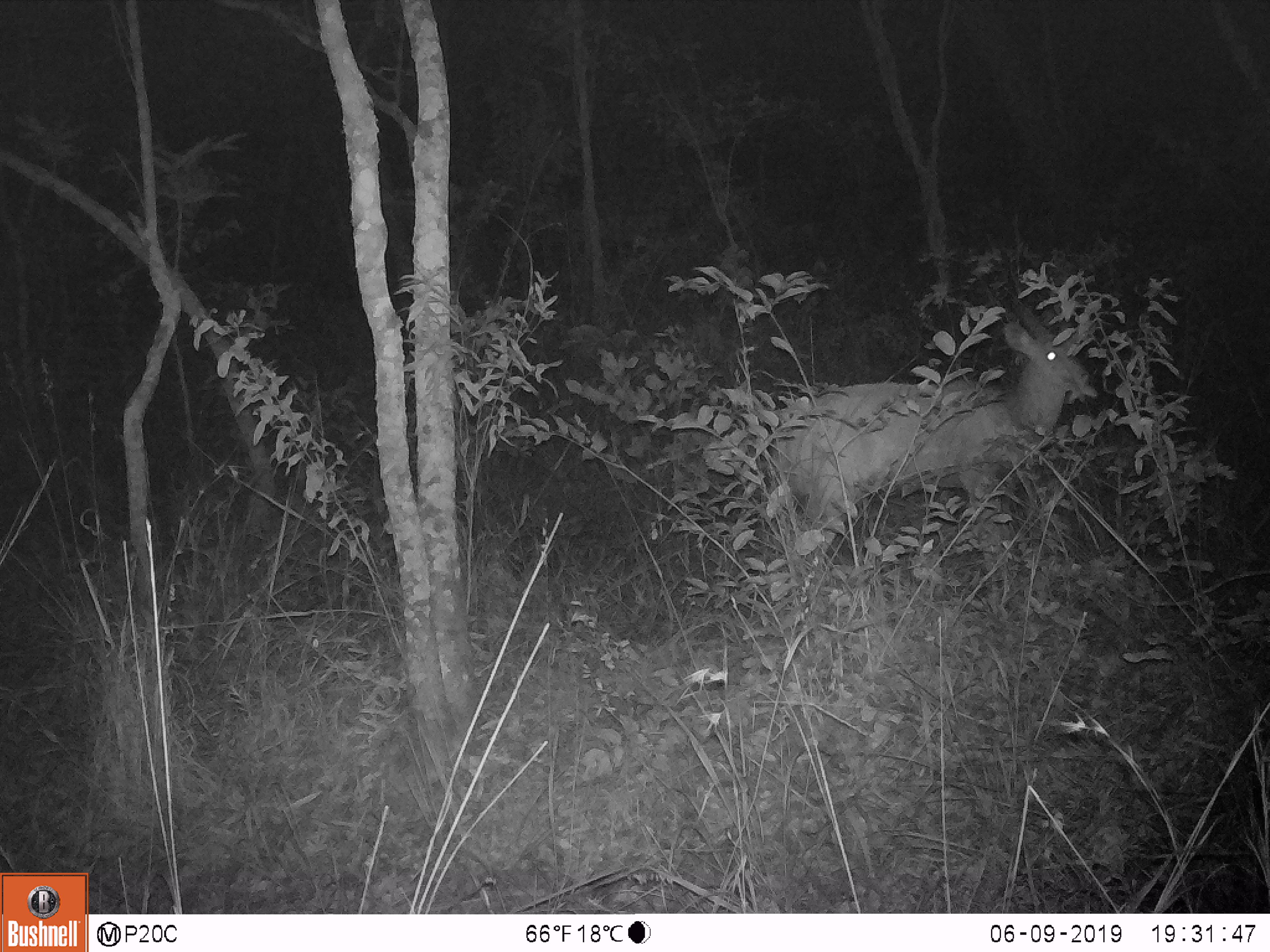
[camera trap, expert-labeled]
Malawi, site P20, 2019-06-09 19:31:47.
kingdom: Animalia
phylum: Chordata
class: Mammalia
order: Artiodactyla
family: Bovidae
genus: Tragelaphus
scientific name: Tragelaphus sylvaticus sylvaticus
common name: cape bushbuck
Cape bushbuck (Tragelaphus sylvaticus sylvaticus), count 1.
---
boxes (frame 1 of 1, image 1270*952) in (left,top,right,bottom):
cape bushbuck: (766,256,1100,601)